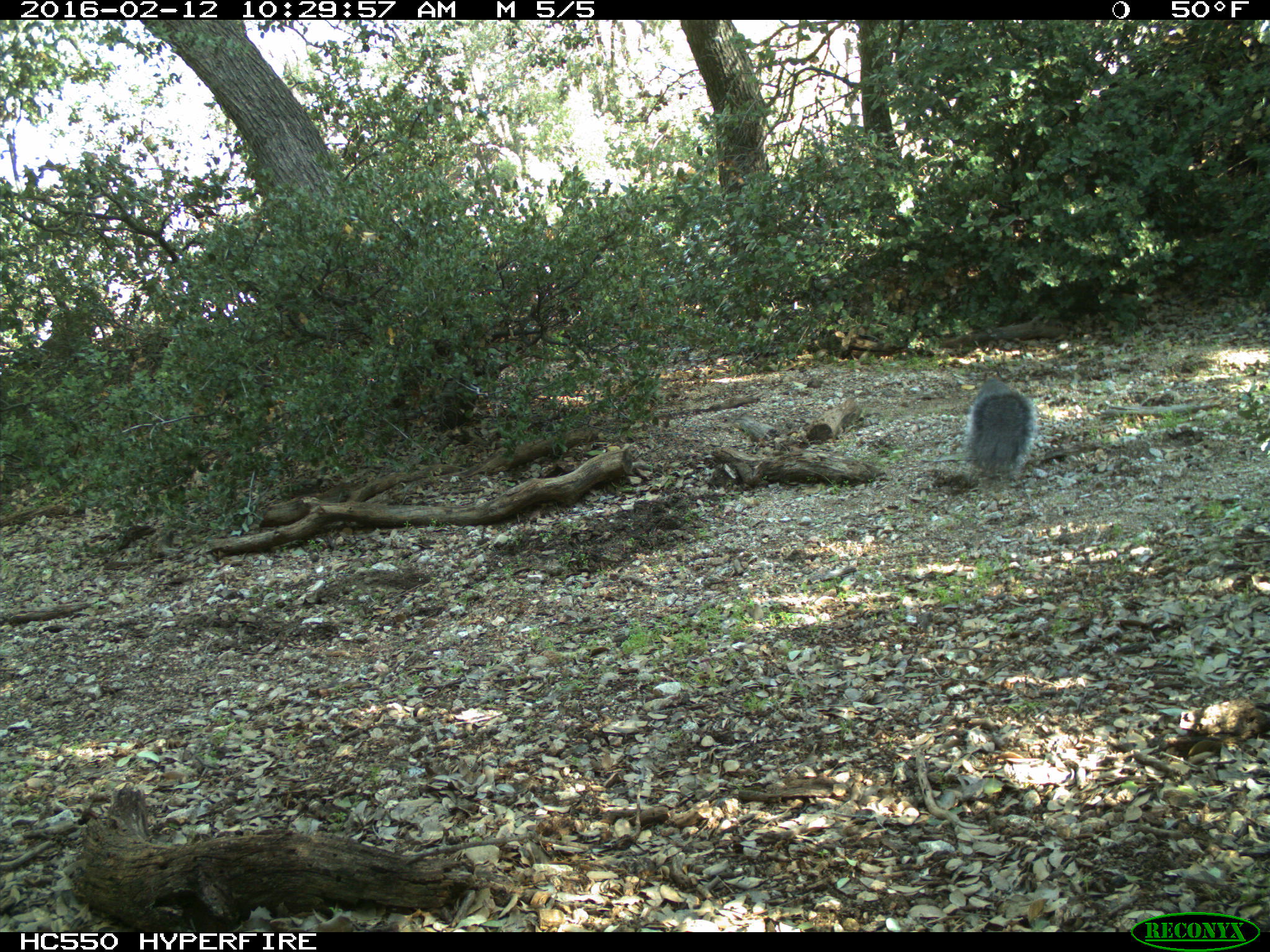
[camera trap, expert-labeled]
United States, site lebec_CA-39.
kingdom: Animalia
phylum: Chordata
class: Mammalia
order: Rodentia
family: Sciuridae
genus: Sciurus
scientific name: Sciurus carolinensis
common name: eastern gray squirrel